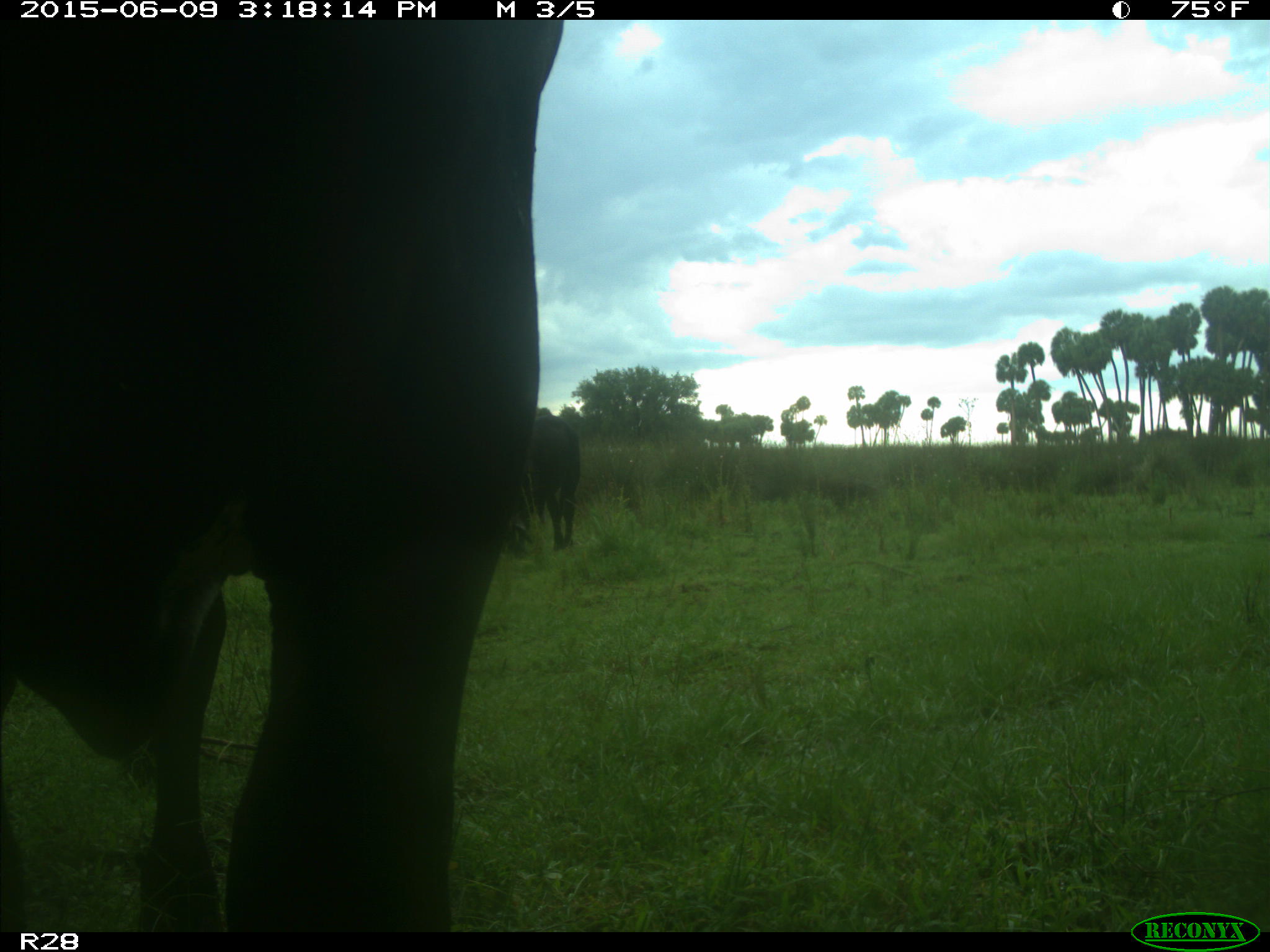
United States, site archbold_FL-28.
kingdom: Animalia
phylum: Chordata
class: Mammalia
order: Artiodactyla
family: Bovidae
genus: Bos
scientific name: Bos taurus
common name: domestic cow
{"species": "Bos taurus (domestic cow)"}